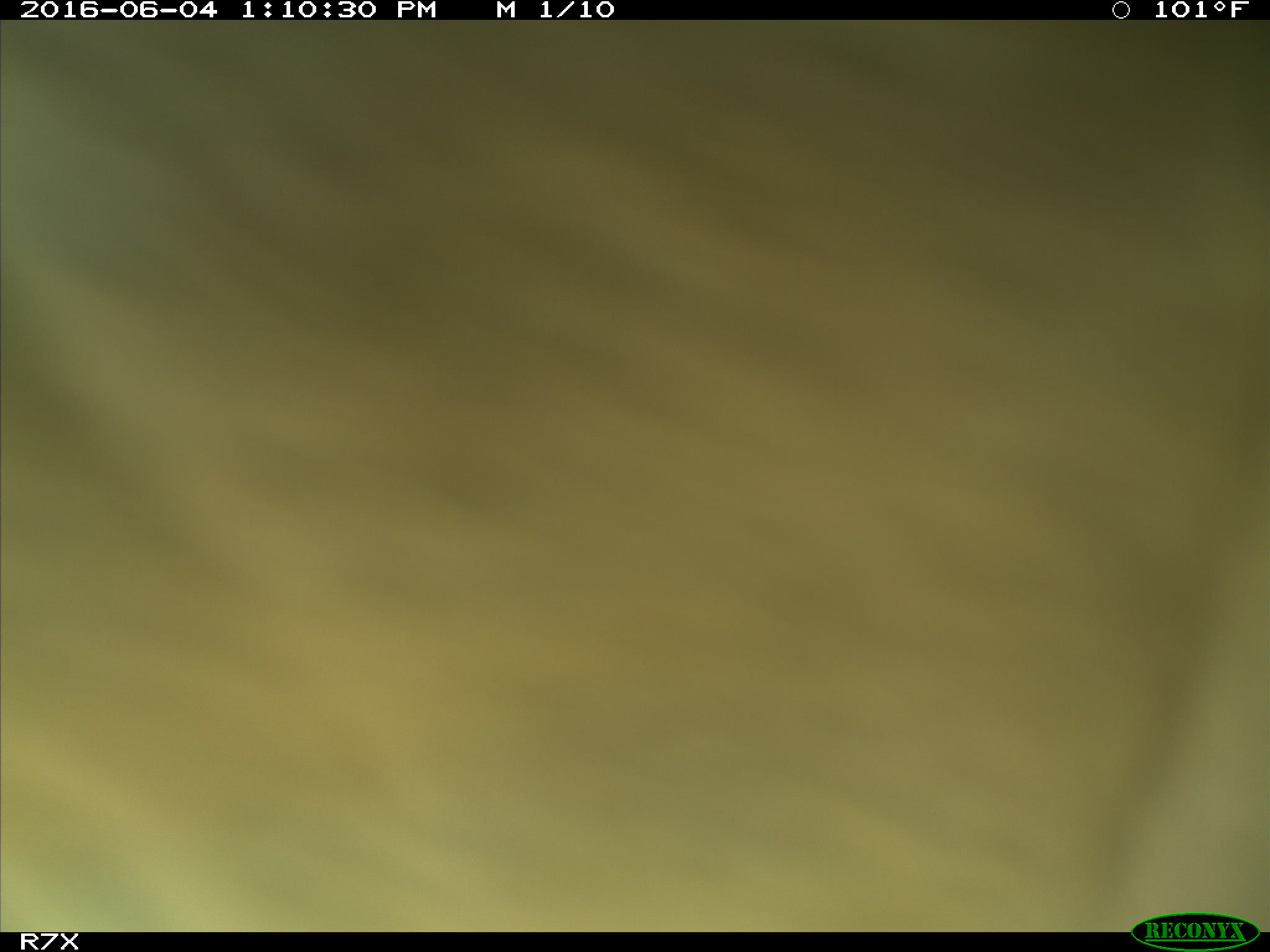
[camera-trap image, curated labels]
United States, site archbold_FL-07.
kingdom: Animalia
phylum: Chordata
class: Mammalia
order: Artiodactyla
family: Bovidae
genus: Bos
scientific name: Bos taurus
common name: domestic cow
Bos taurus (domestic cow).